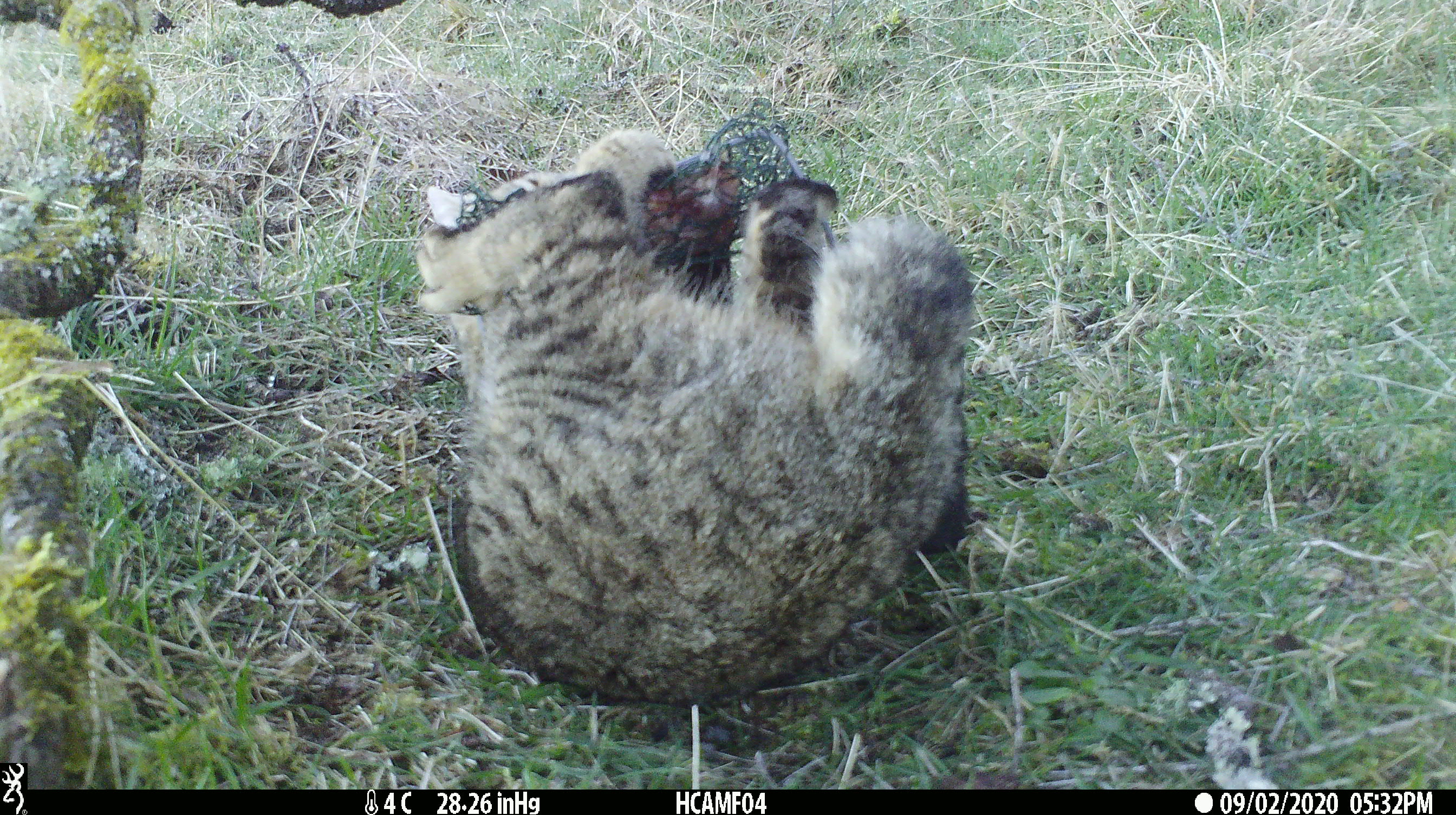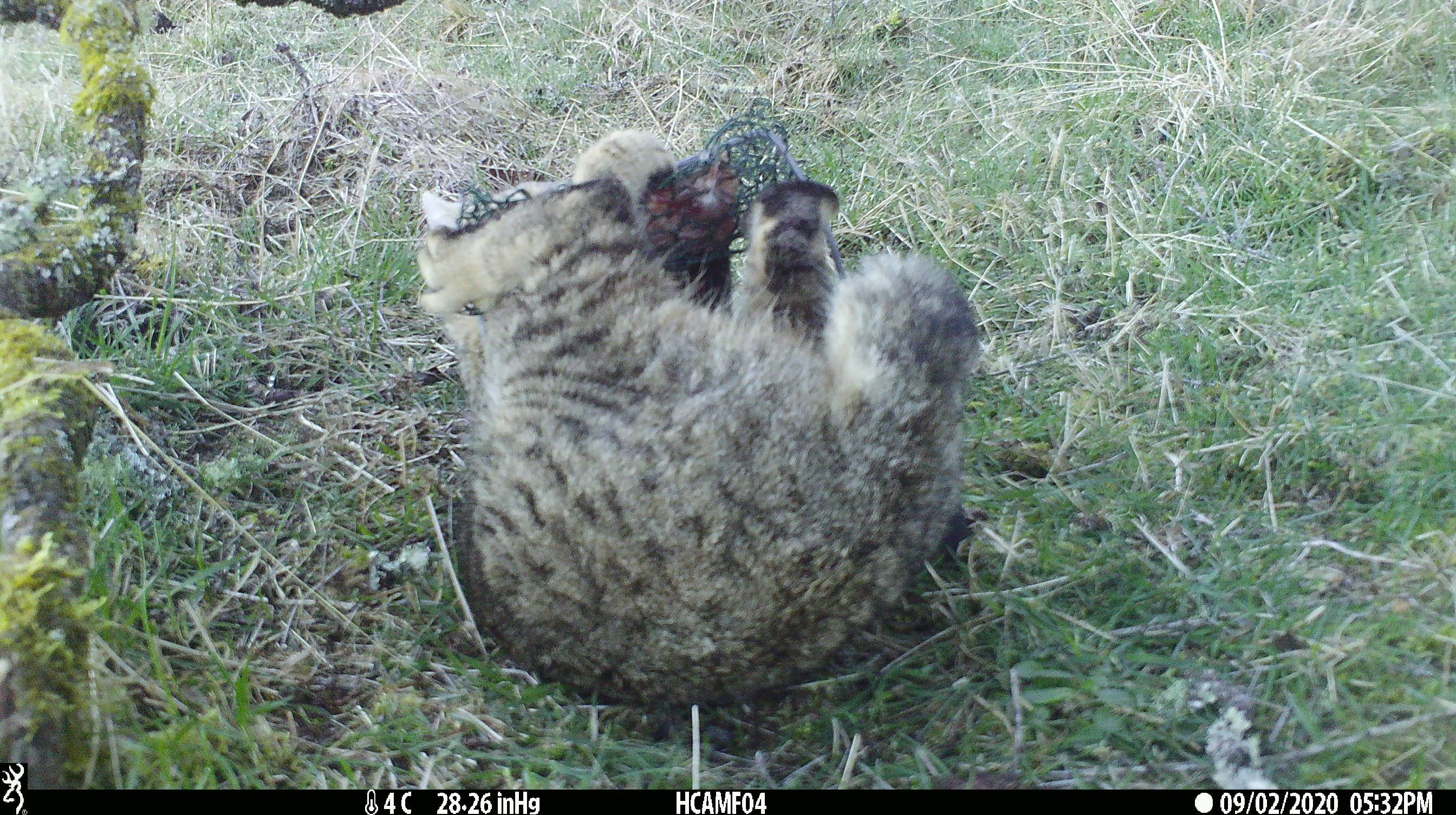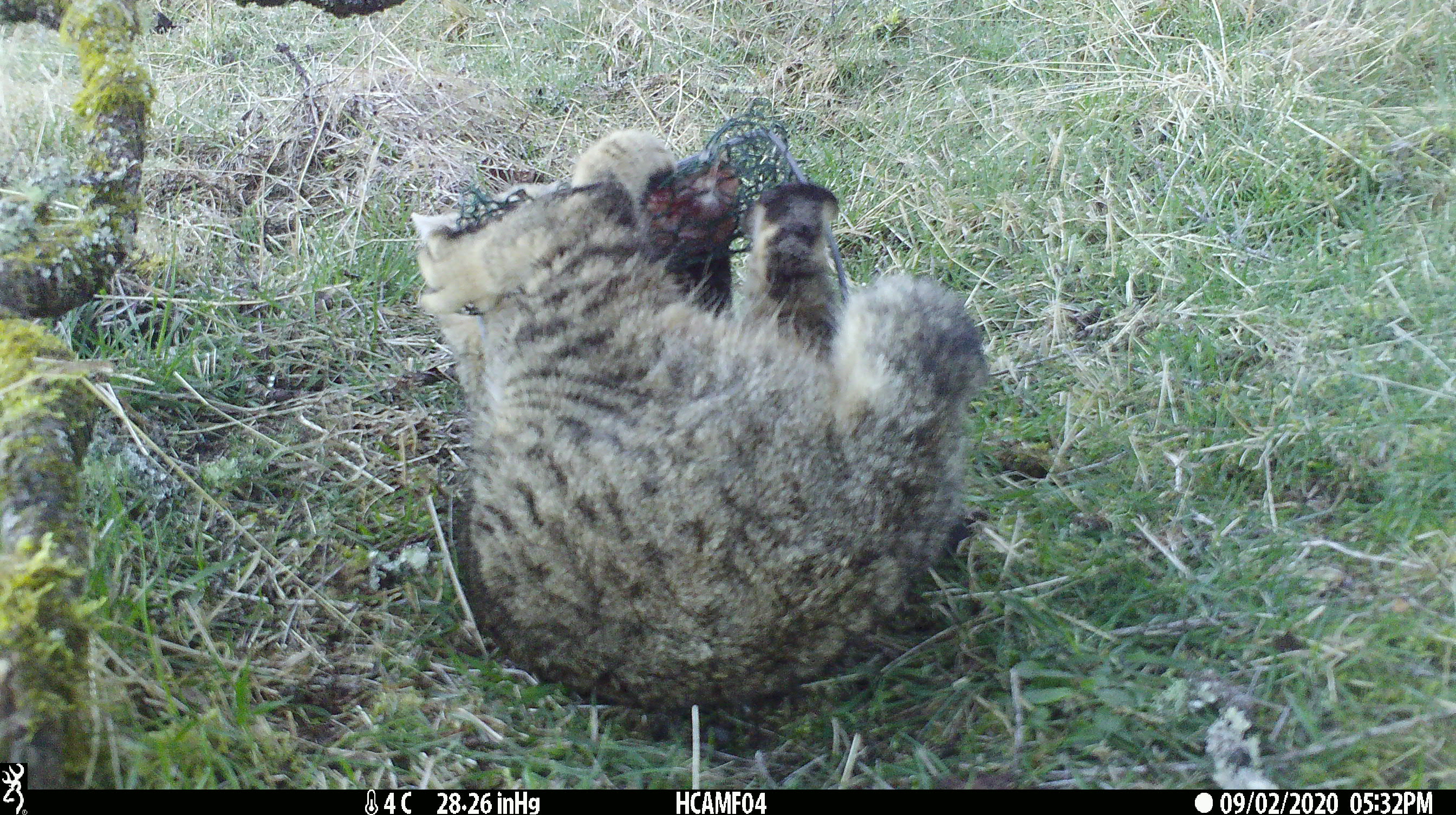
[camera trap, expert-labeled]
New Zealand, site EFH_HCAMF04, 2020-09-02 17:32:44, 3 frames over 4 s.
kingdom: Animalia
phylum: Chordata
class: Mammalia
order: Carnivora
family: Felidae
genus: Felis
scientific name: Felis catus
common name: domestic cat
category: cat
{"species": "cat (domestic cat) (Felis catus)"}